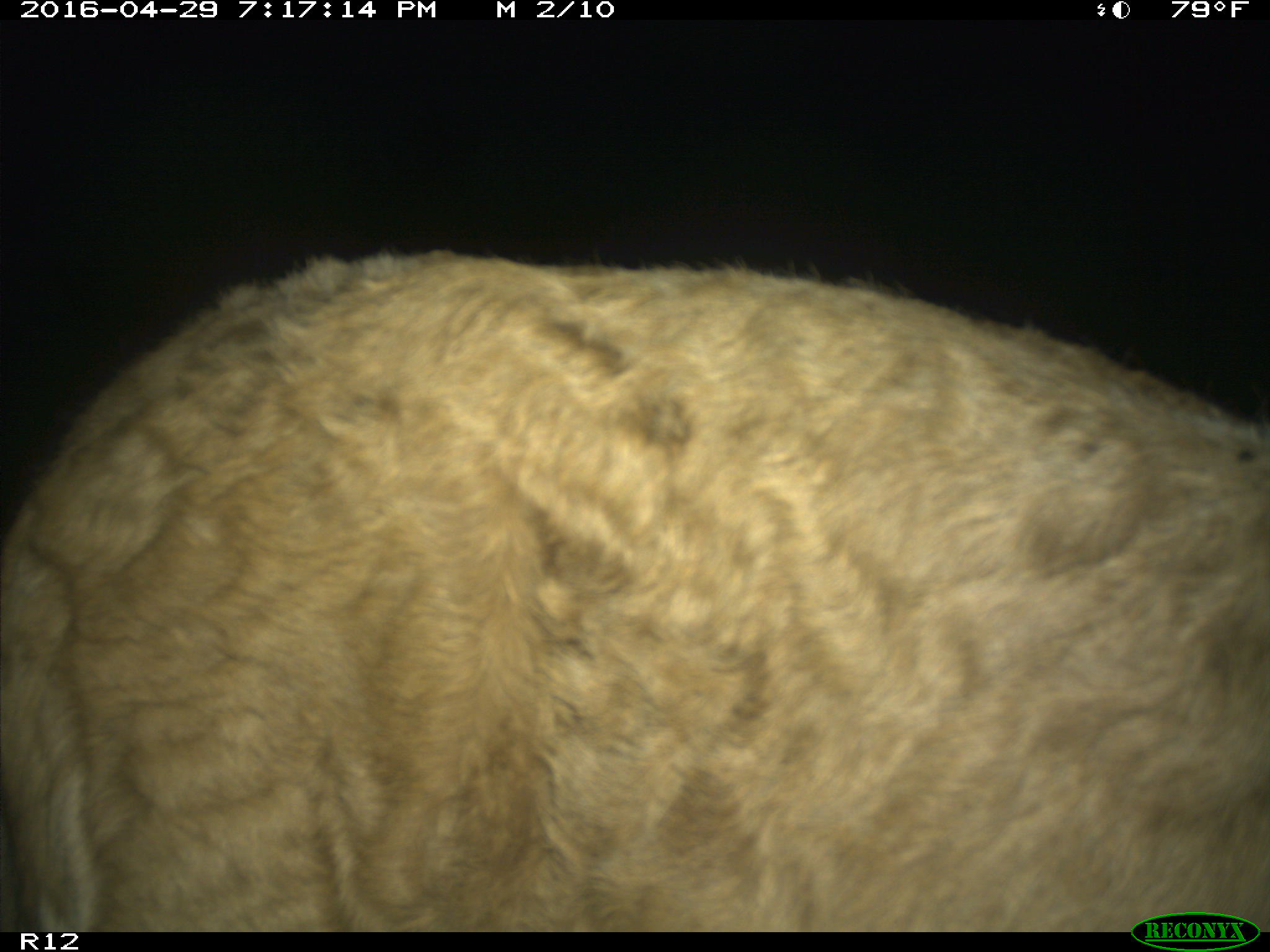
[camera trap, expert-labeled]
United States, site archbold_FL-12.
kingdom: Animalia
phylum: Chordata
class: Mammalia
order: Artiodactyla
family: Bovidae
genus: Bos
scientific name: Bos taurus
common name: domestic cow